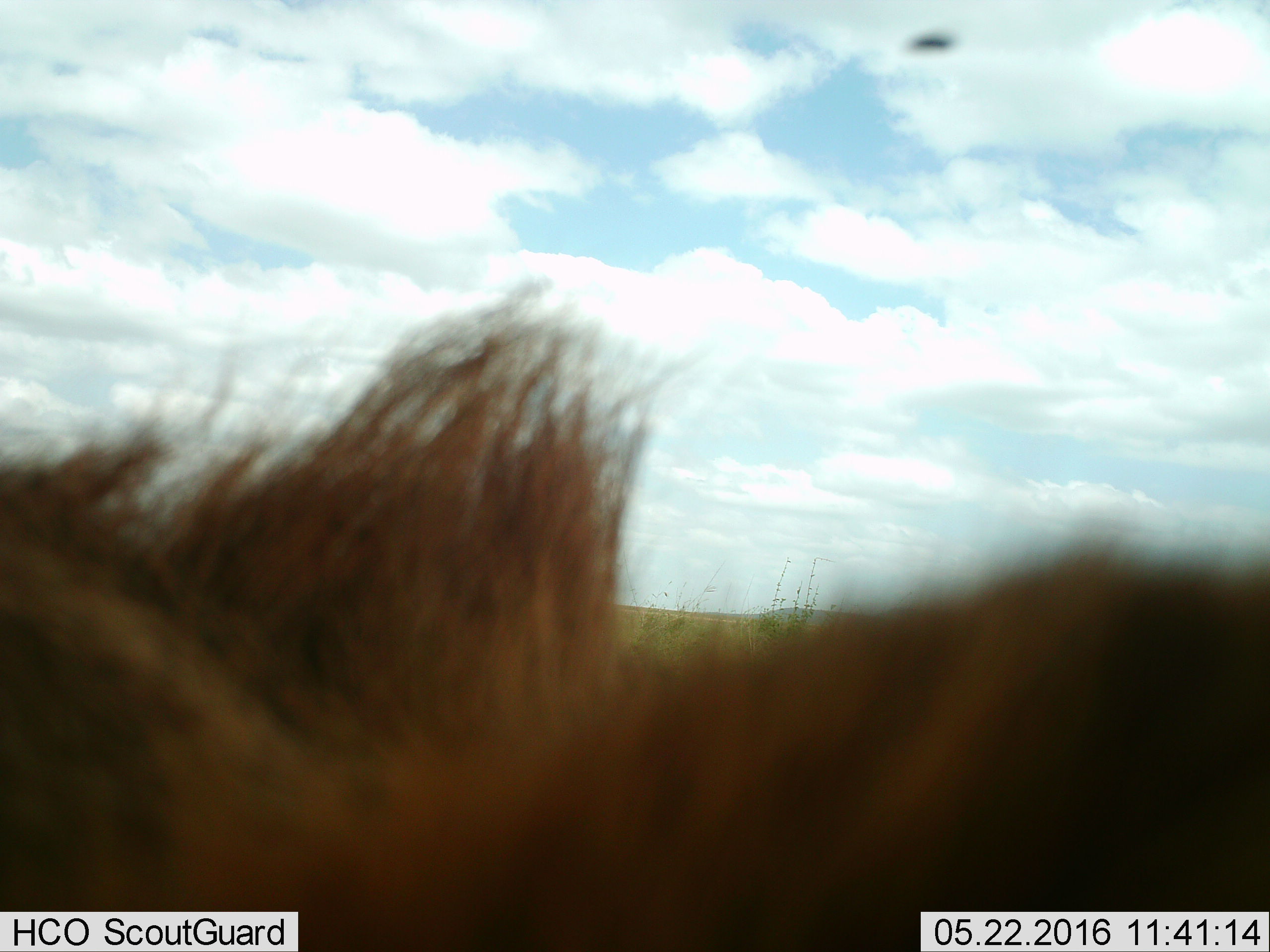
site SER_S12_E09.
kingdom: Animalia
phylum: Chordata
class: Mammalia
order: Carnivora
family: Felidae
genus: Panthera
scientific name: Panthera leo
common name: lion male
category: lionmale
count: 1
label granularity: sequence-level